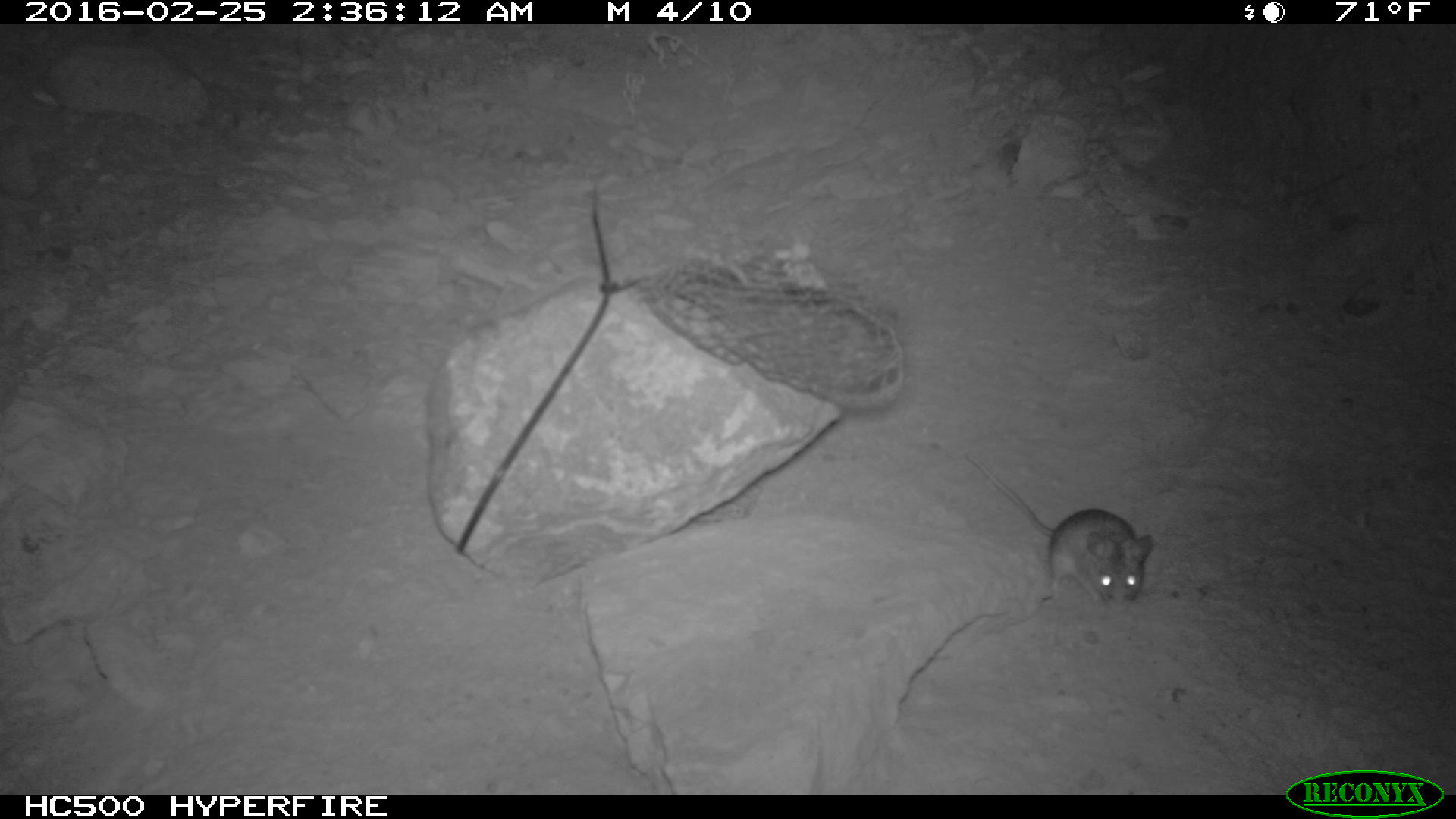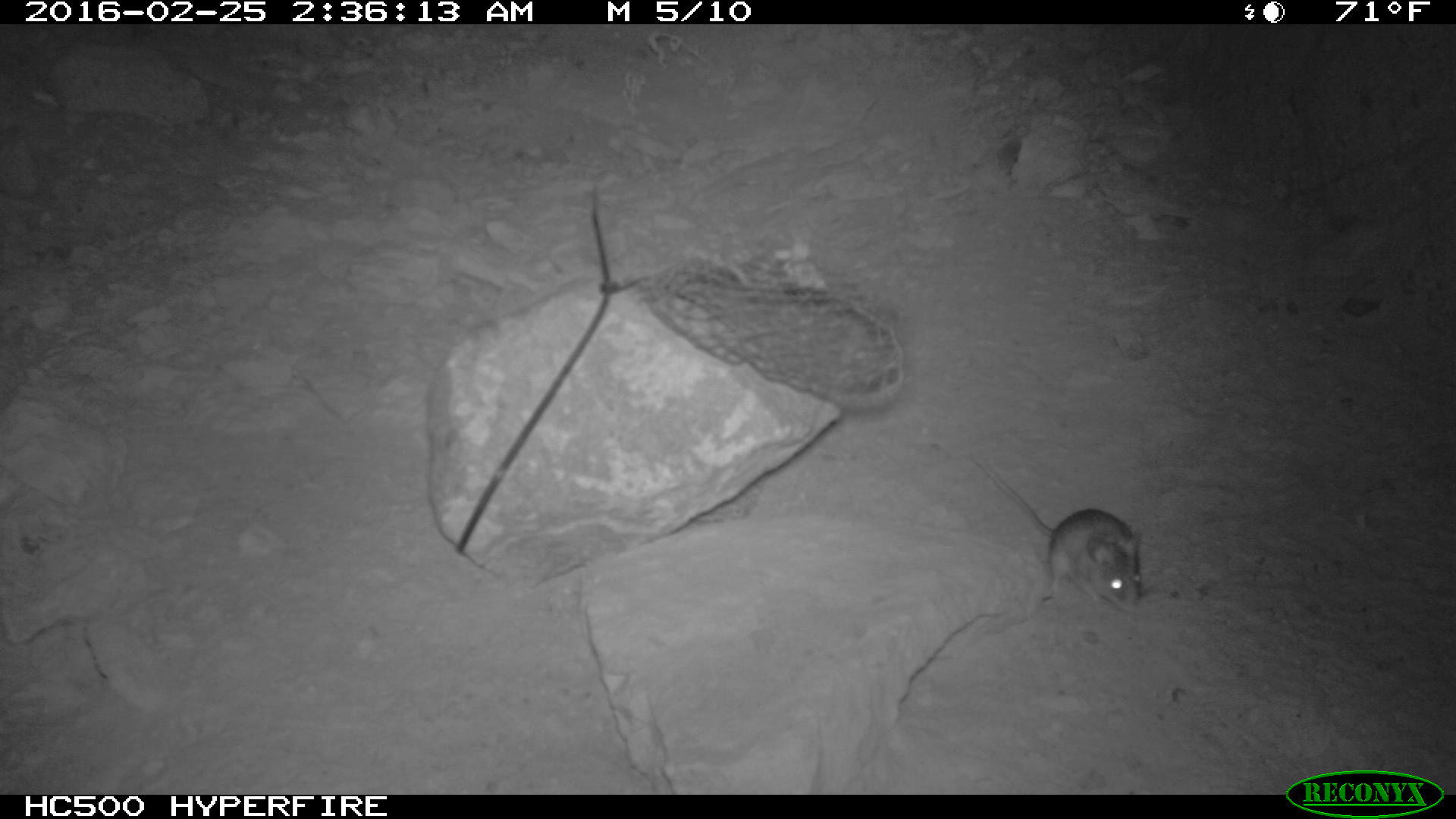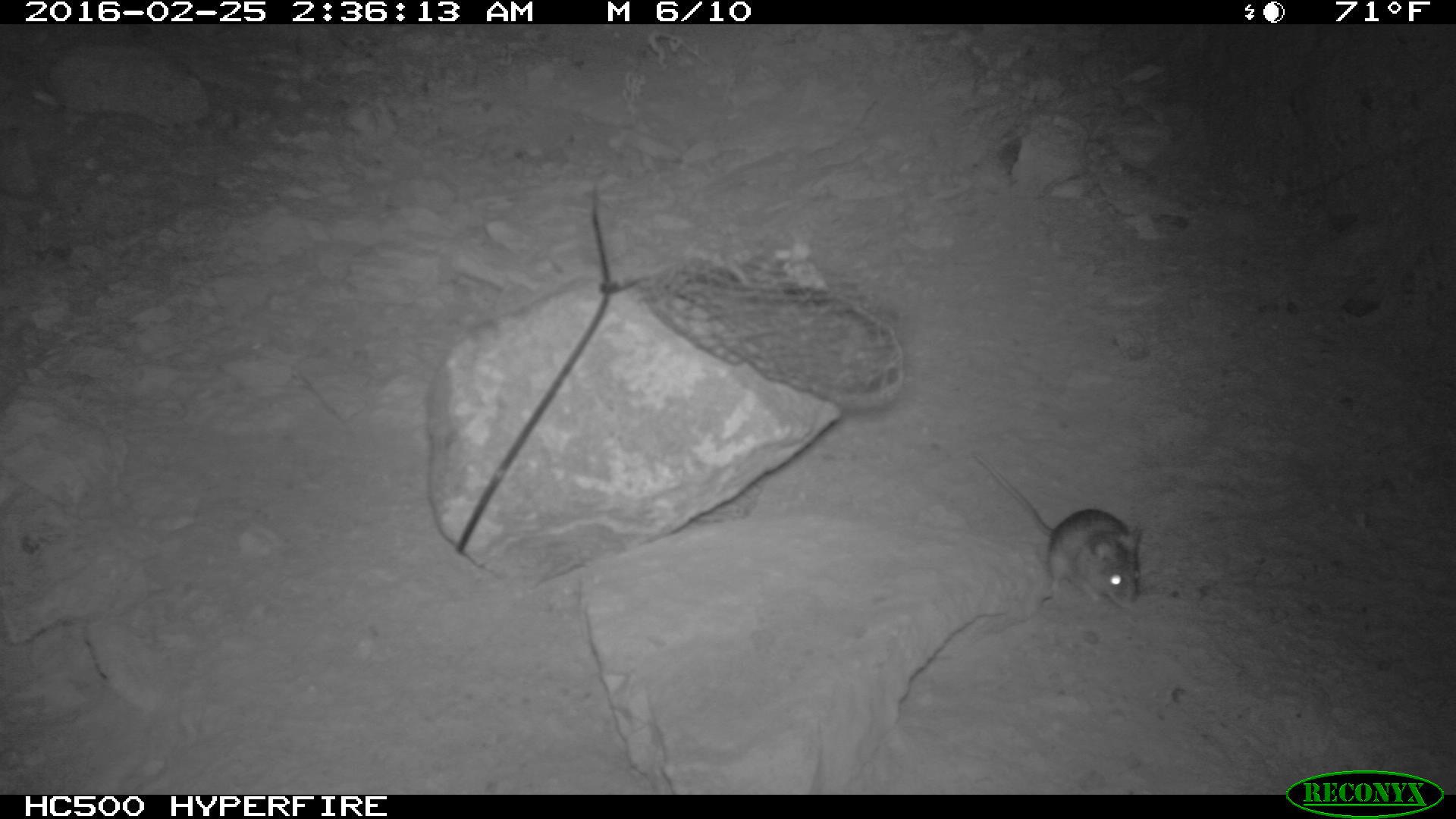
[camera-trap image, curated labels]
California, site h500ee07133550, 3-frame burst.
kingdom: Animalia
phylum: Chordata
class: Mammalia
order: Rodentia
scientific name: Rodentia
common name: rodent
Rodent (Rodentia).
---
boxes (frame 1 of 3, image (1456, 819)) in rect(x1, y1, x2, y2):
rodent: rect(965, 453, 1153, 616)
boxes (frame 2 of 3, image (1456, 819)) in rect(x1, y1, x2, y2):
rodent: rect(966, 453, 1143, 616)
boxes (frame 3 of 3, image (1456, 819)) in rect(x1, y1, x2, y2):
rodent: rect(971, 453, 1141, 610)